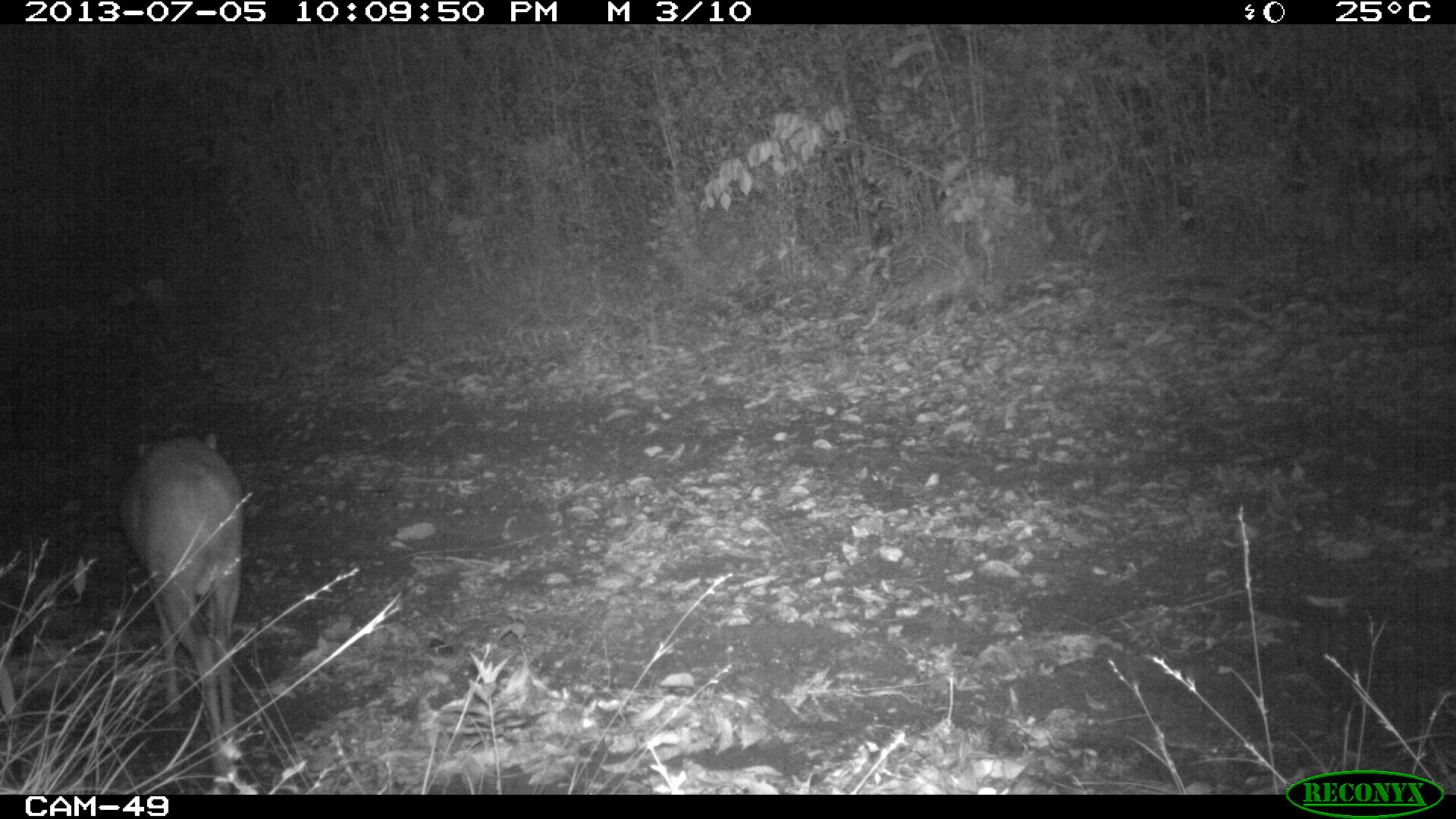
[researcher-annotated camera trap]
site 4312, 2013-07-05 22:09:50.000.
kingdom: Animalia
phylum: Chordata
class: Mammalia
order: Artiodactyla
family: Cervidae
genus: Mazama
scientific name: Mazama temama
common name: central american red brocket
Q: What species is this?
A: Mazama temama (central american red brocket).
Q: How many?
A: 1.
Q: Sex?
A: Male.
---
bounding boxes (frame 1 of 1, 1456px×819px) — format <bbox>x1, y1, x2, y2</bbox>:
mazama temama: <bbox>120, 428, 245, 794</bbox>